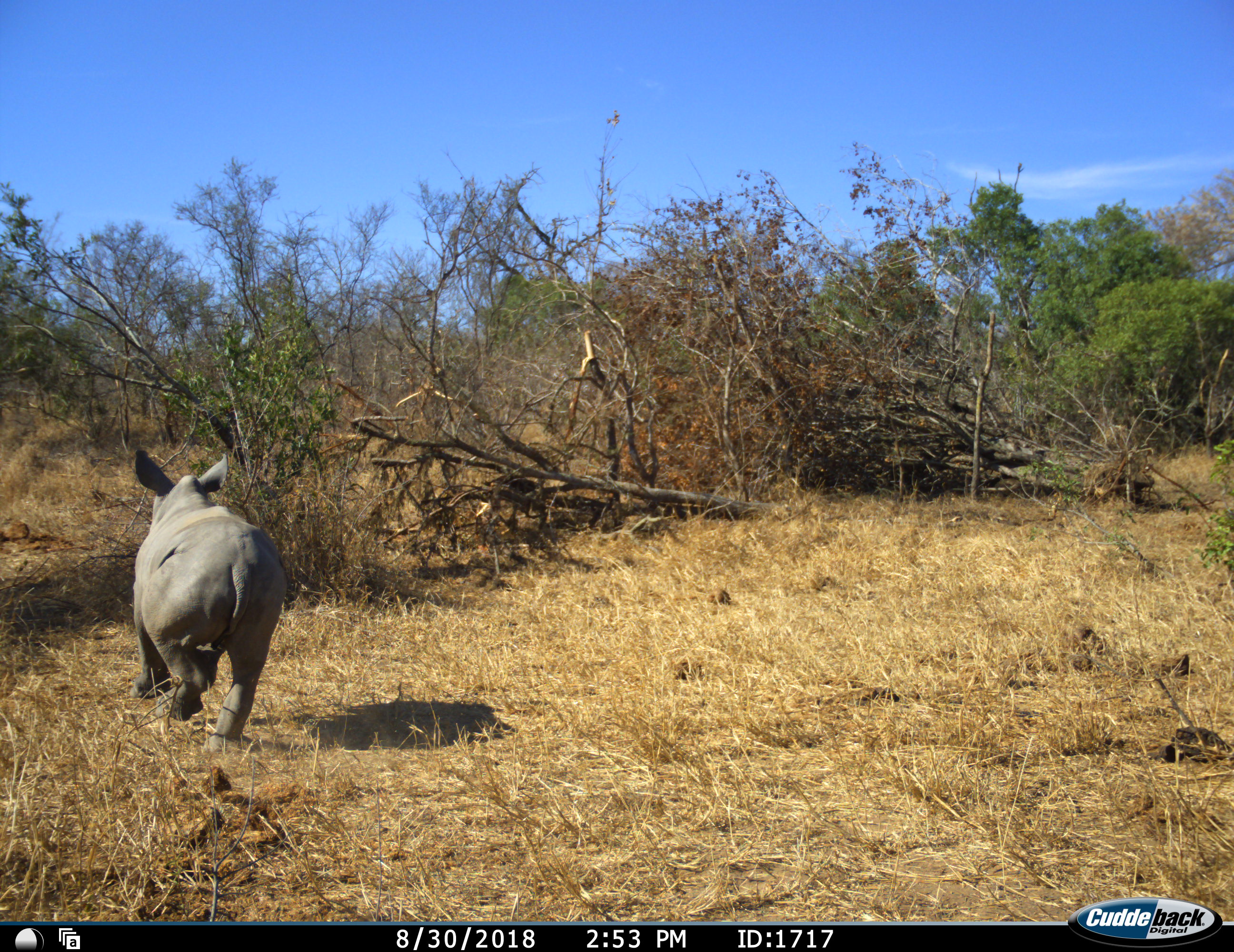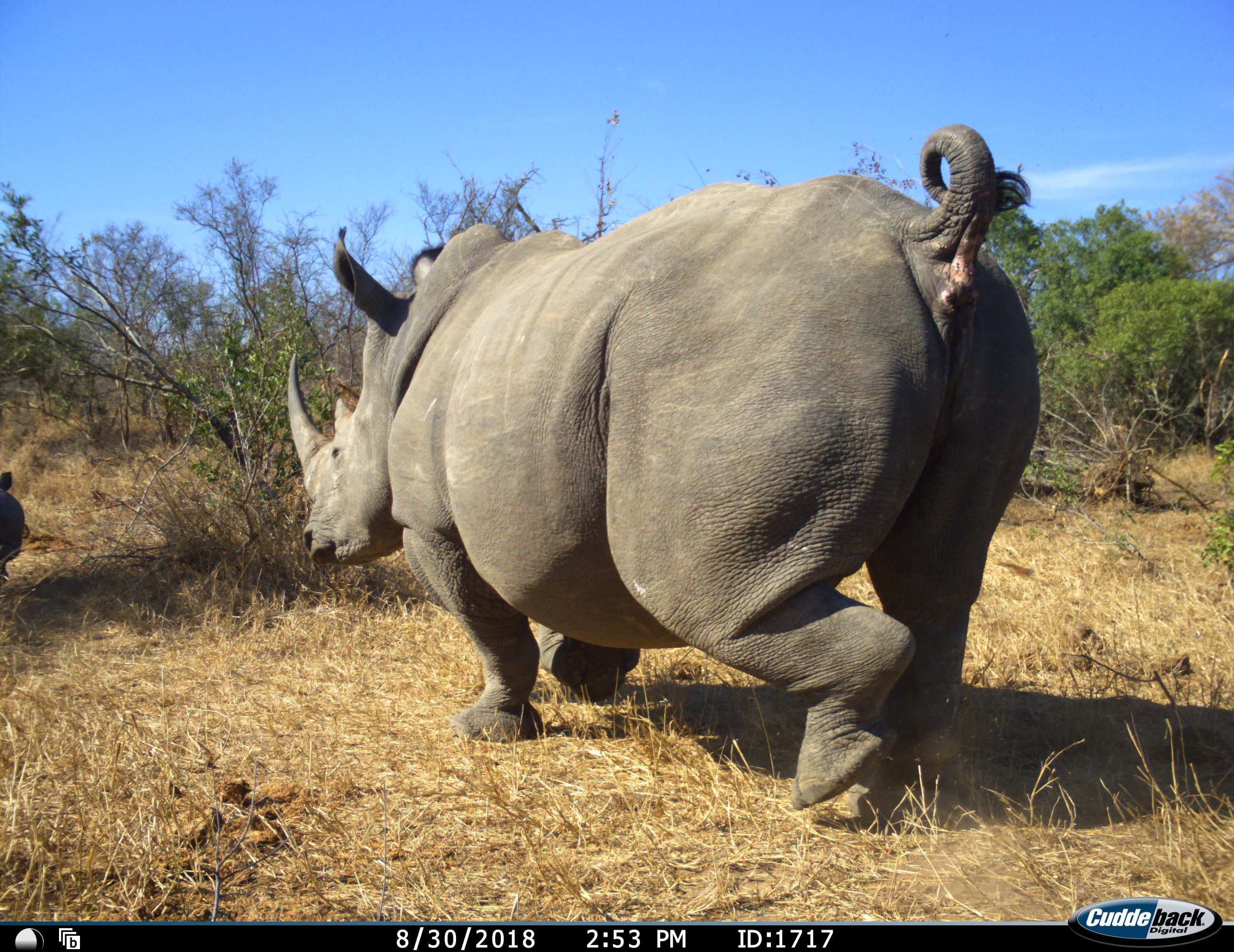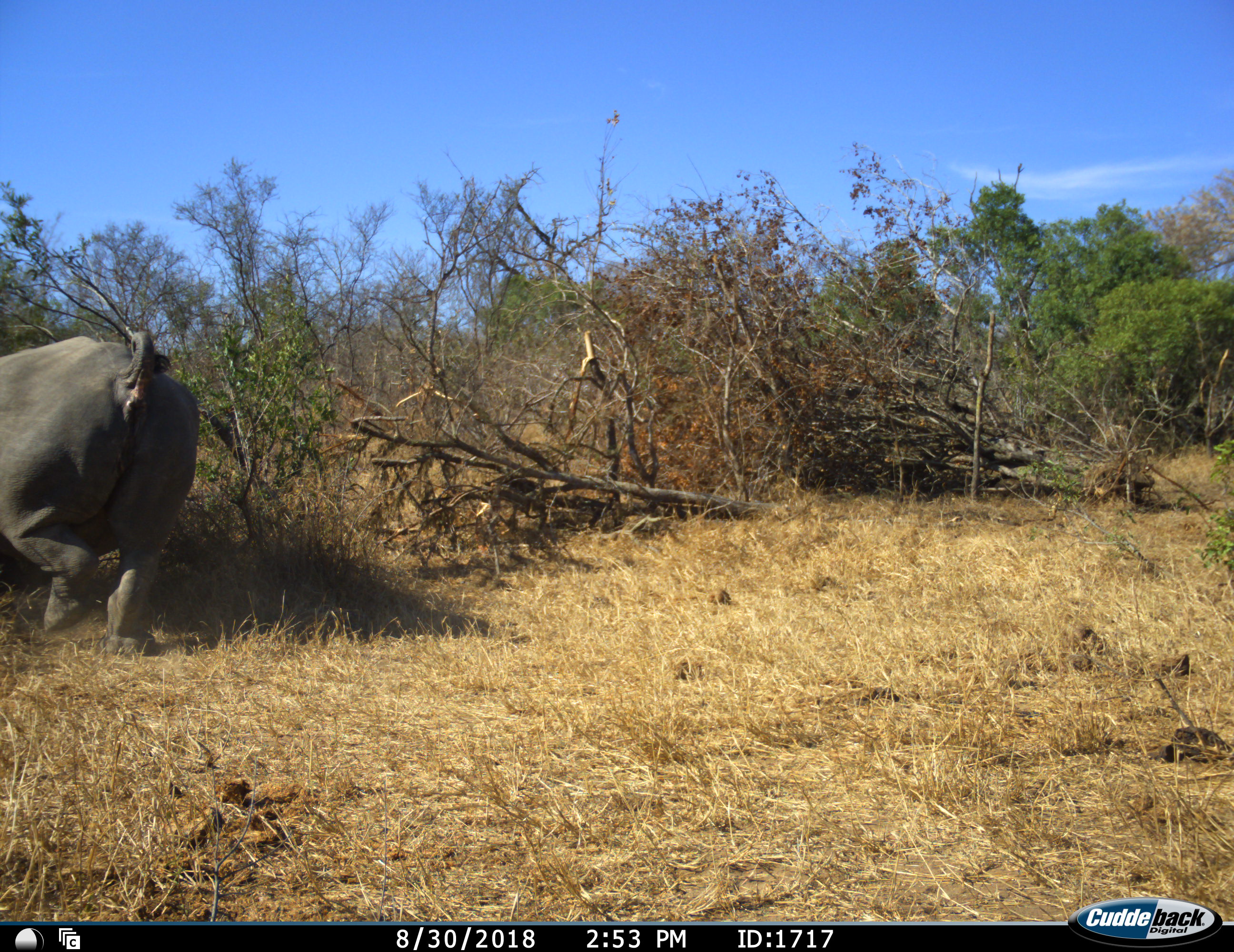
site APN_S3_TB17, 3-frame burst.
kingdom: Animalia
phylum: Chordata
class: Mammalia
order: Perissodactyla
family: Rhinocerotidae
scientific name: Rhinocerotidae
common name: unknown rhinoceros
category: rhinocerosunknown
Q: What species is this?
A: Rhinocerosunknown (unknown rhinoceros) (Rhinocerotidae).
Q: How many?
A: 2.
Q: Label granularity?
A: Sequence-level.